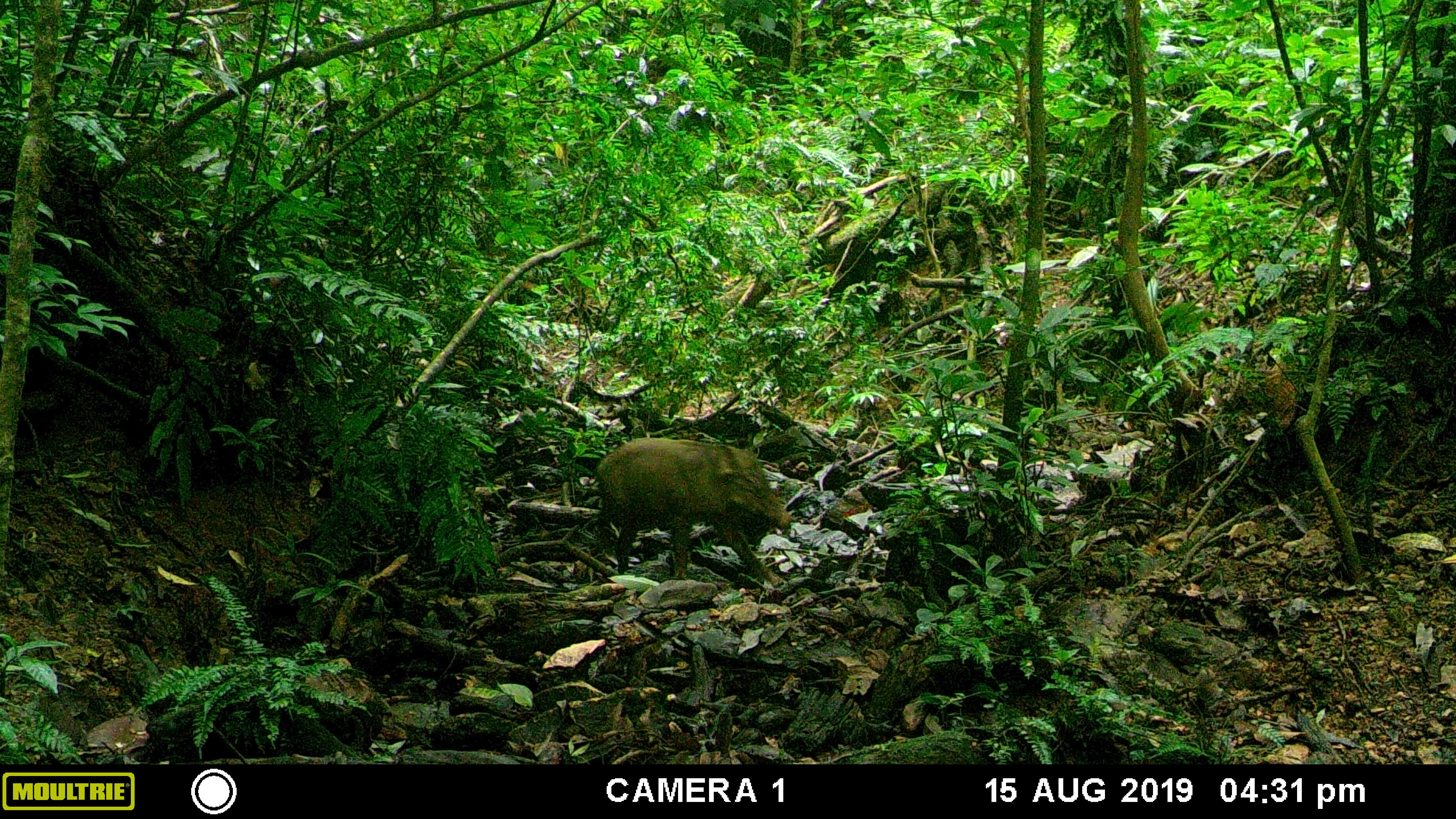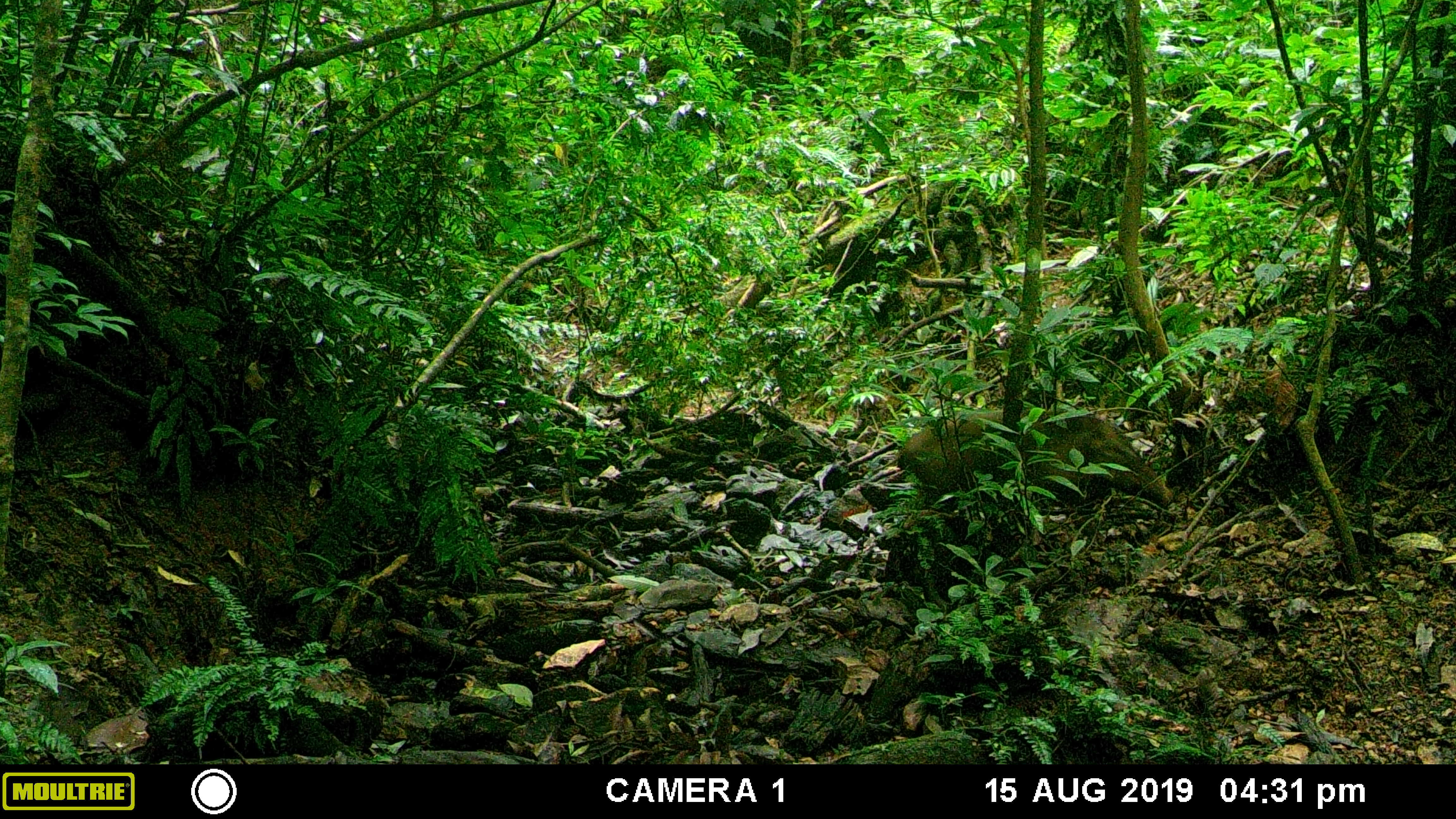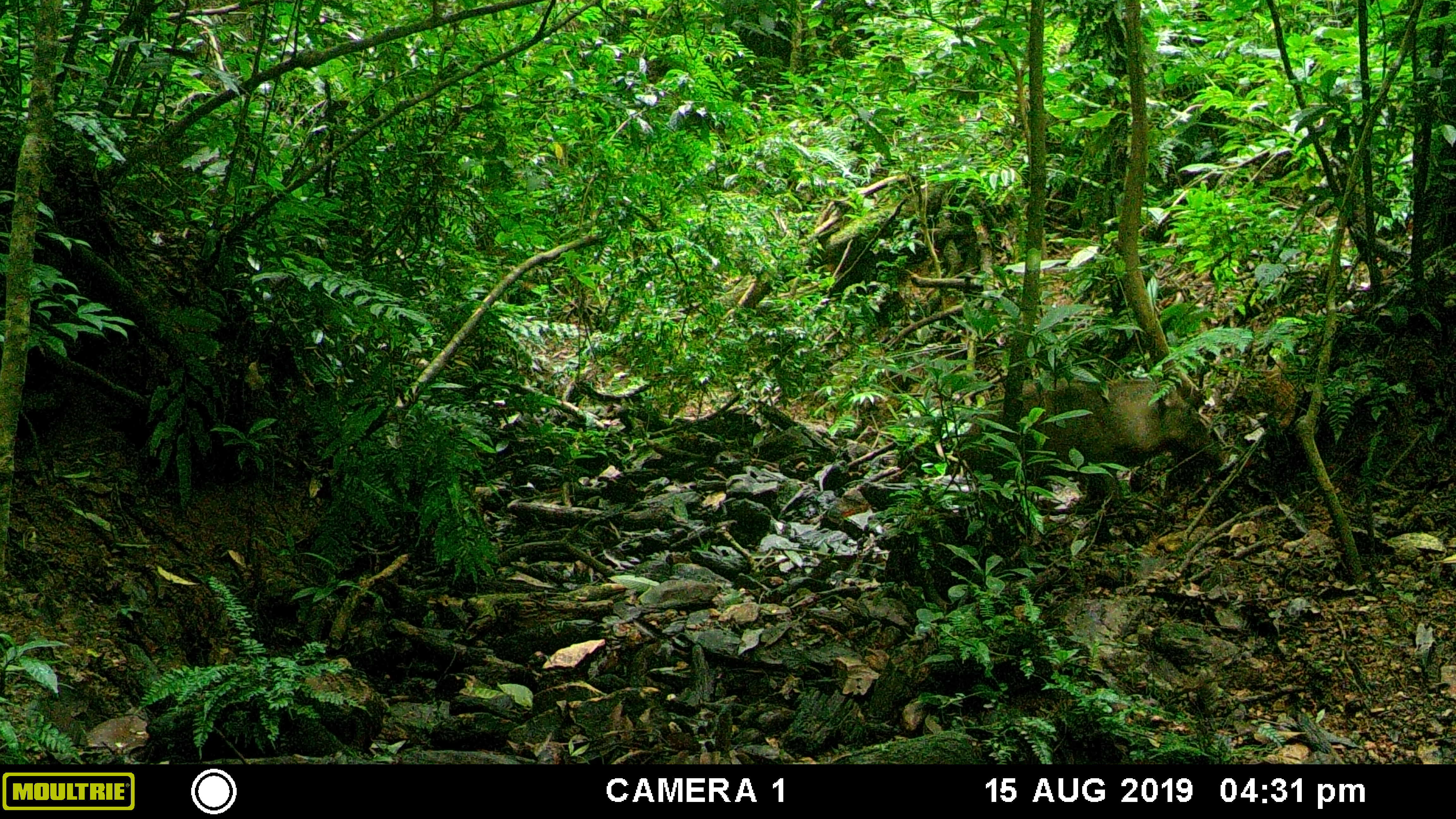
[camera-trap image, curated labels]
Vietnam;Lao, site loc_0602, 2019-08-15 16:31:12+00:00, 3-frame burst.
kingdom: Animalia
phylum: Chordata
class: Mammalia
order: Artiodactyla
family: Suidae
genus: Sus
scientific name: Sus scrofa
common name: eurasian wild pig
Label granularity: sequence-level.